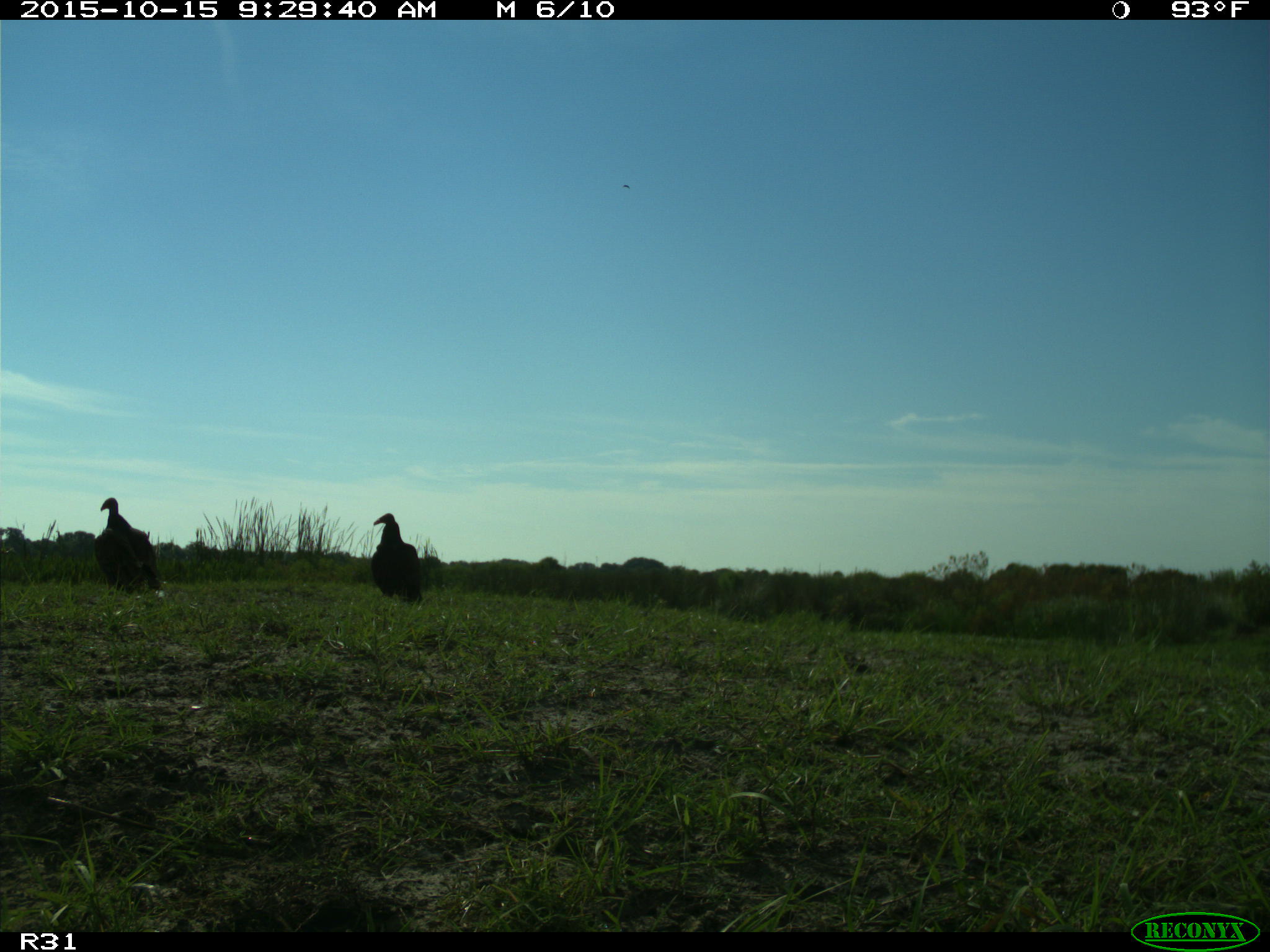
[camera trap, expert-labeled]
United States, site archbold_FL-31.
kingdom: Animalia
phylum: Chordata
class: Aves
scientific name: Aves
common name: birds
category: unidentified bird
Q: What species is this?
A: Unidentified bird (birds) (Aves).